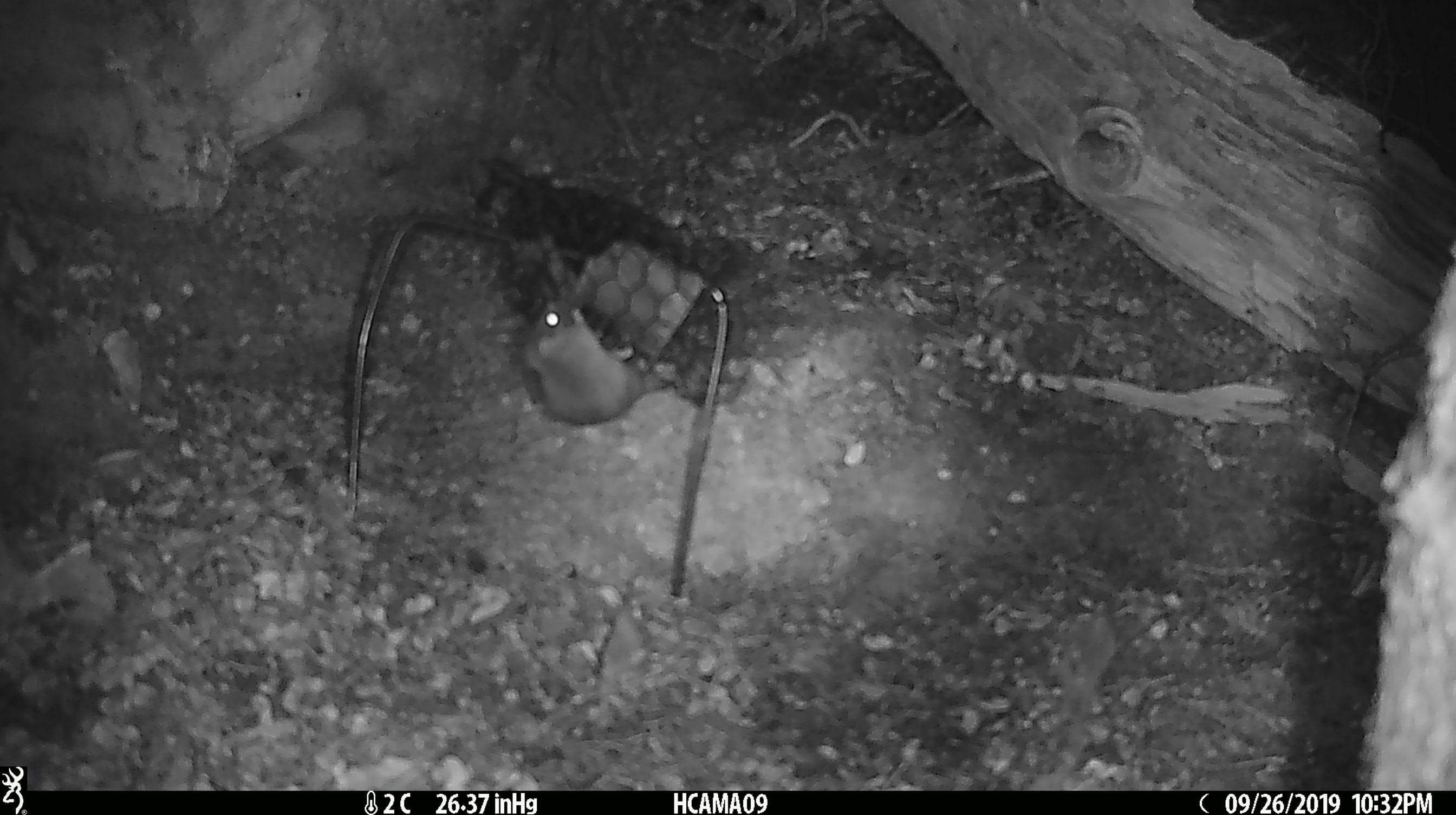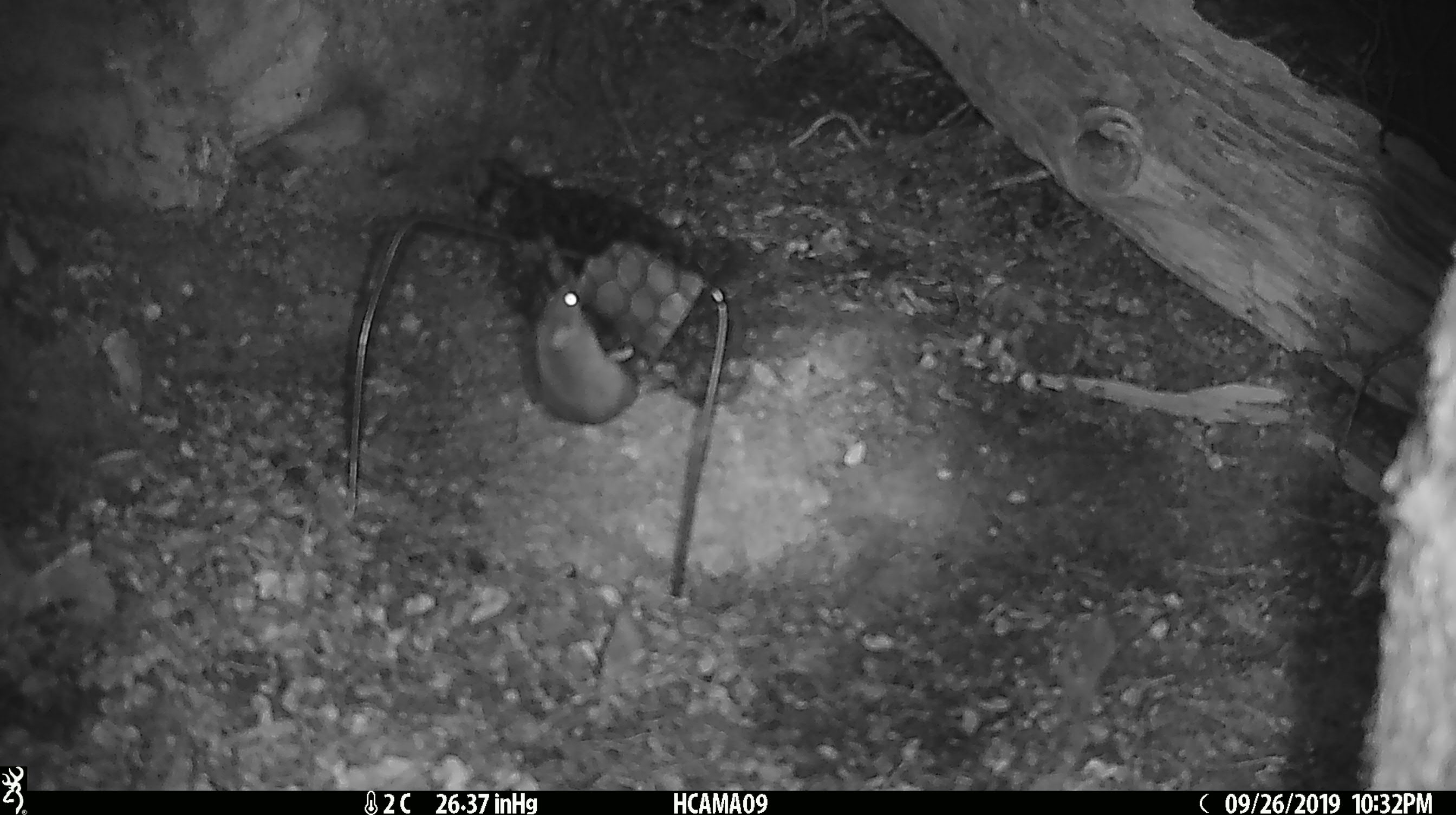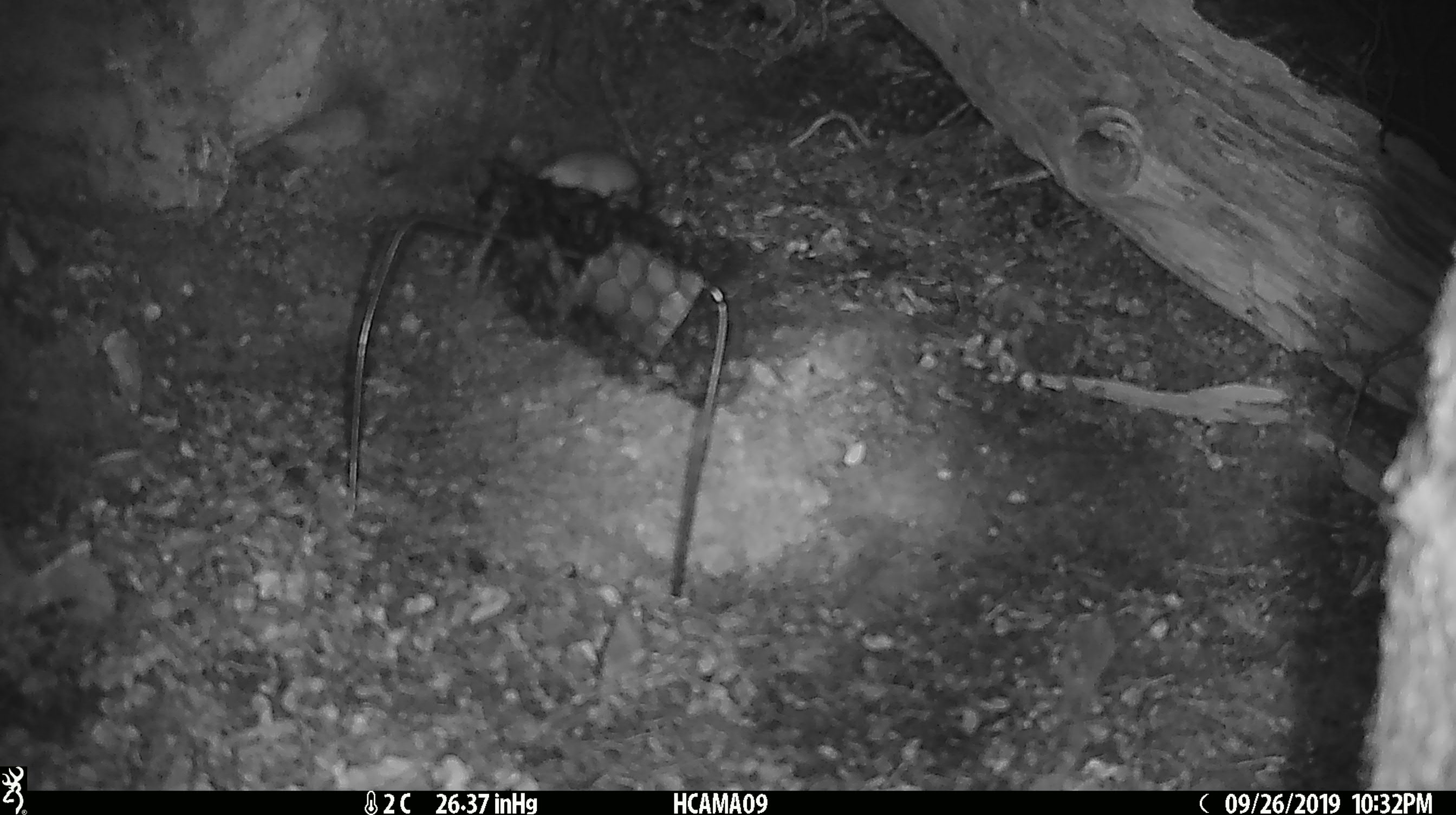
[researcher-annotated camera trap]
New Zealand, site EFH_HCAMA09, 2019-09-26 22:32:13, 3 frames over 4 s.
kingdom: Animalia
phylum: Chordata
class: Mammalia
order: Rodentia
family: Muridae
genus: Mus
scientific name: Mus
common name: mouse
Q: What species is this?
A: Mouse (Mus).